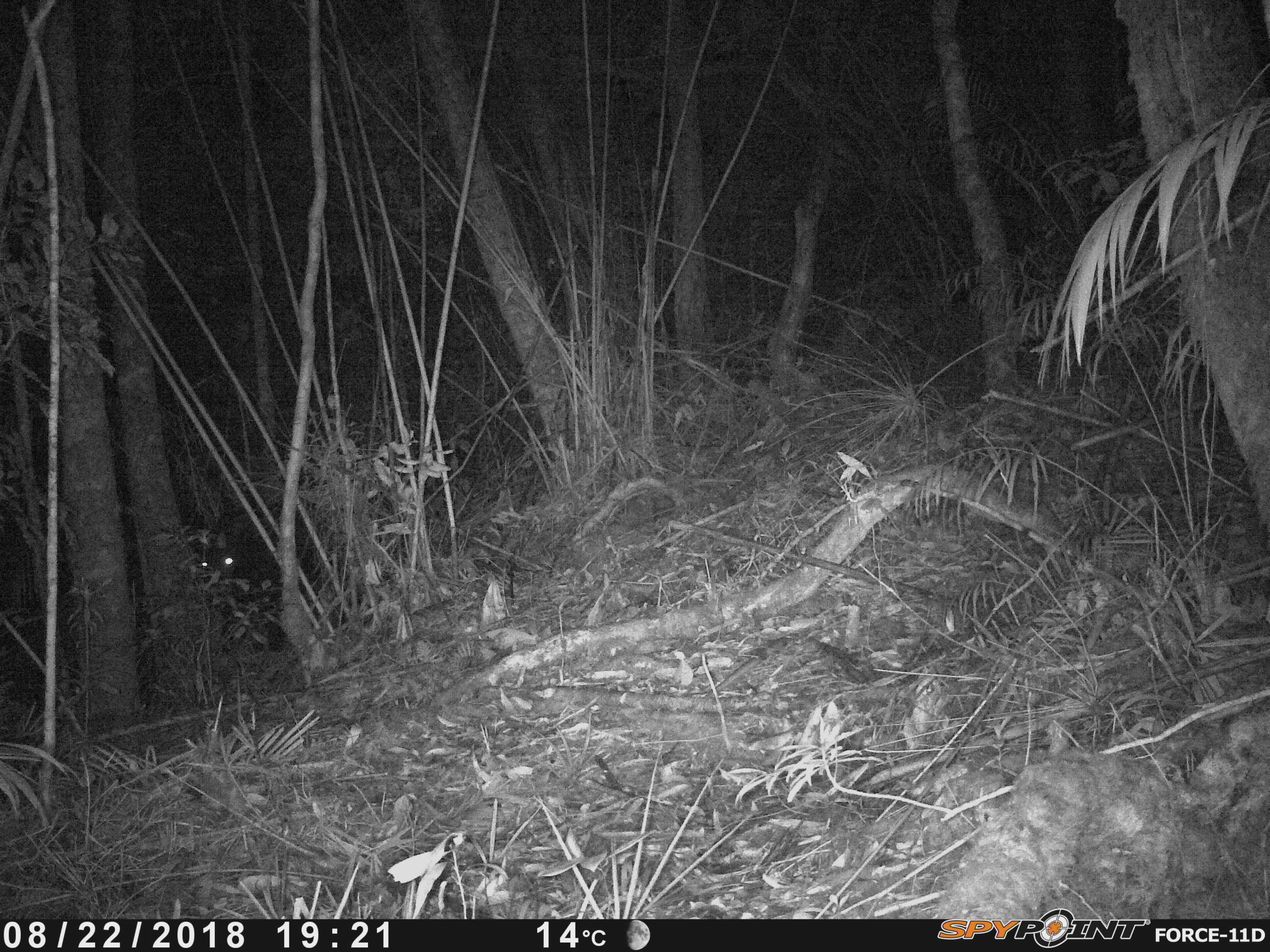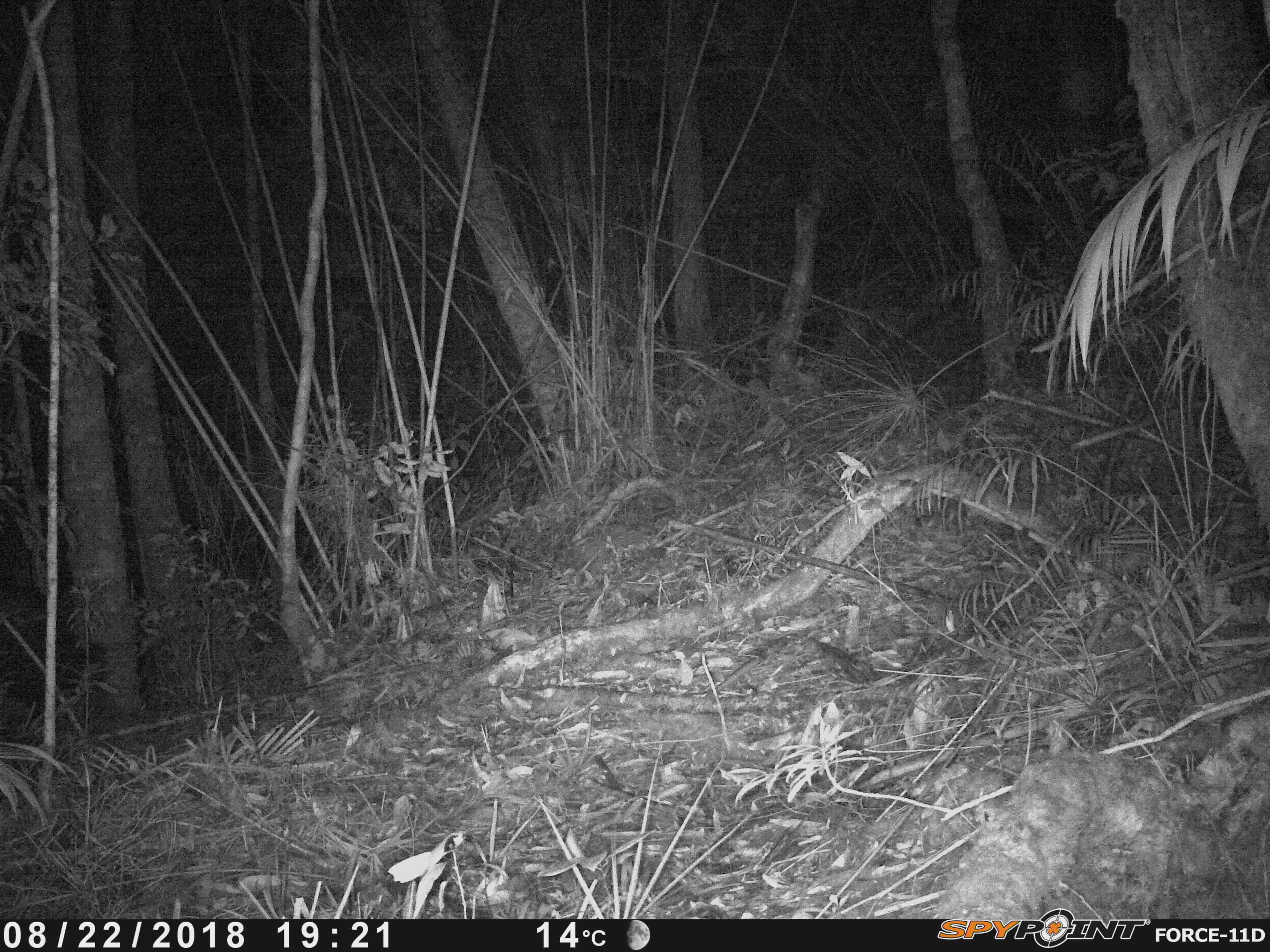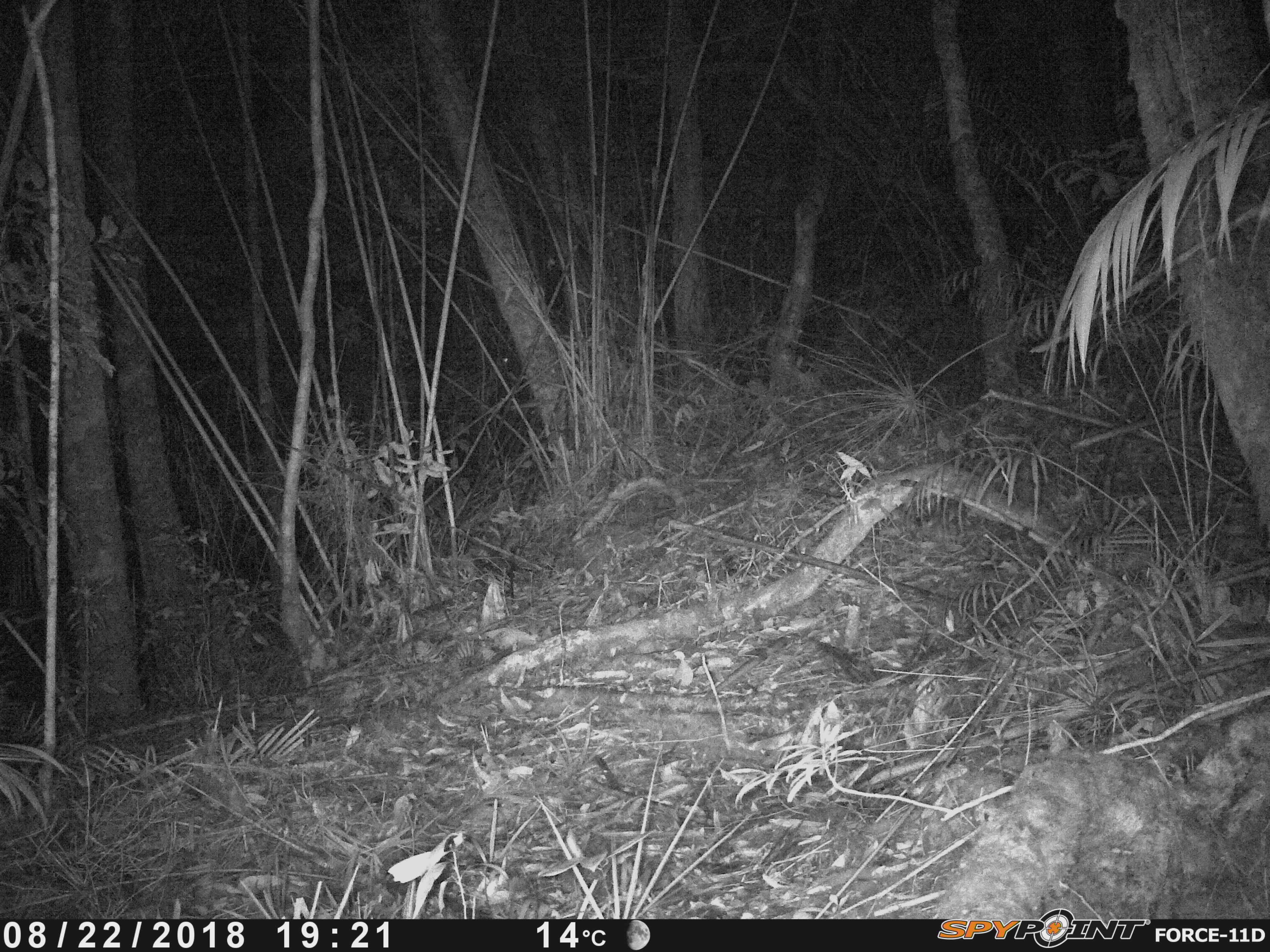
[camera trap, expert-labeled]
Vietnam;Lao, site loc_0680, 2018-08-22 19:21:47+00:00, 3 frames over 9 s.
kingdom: Animalia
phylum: Chordata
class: Mammalia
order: Artiodactyla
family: Bovidae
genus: Capricornis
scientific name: Capricornis sumatraensis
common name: chinese serow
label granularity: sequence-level